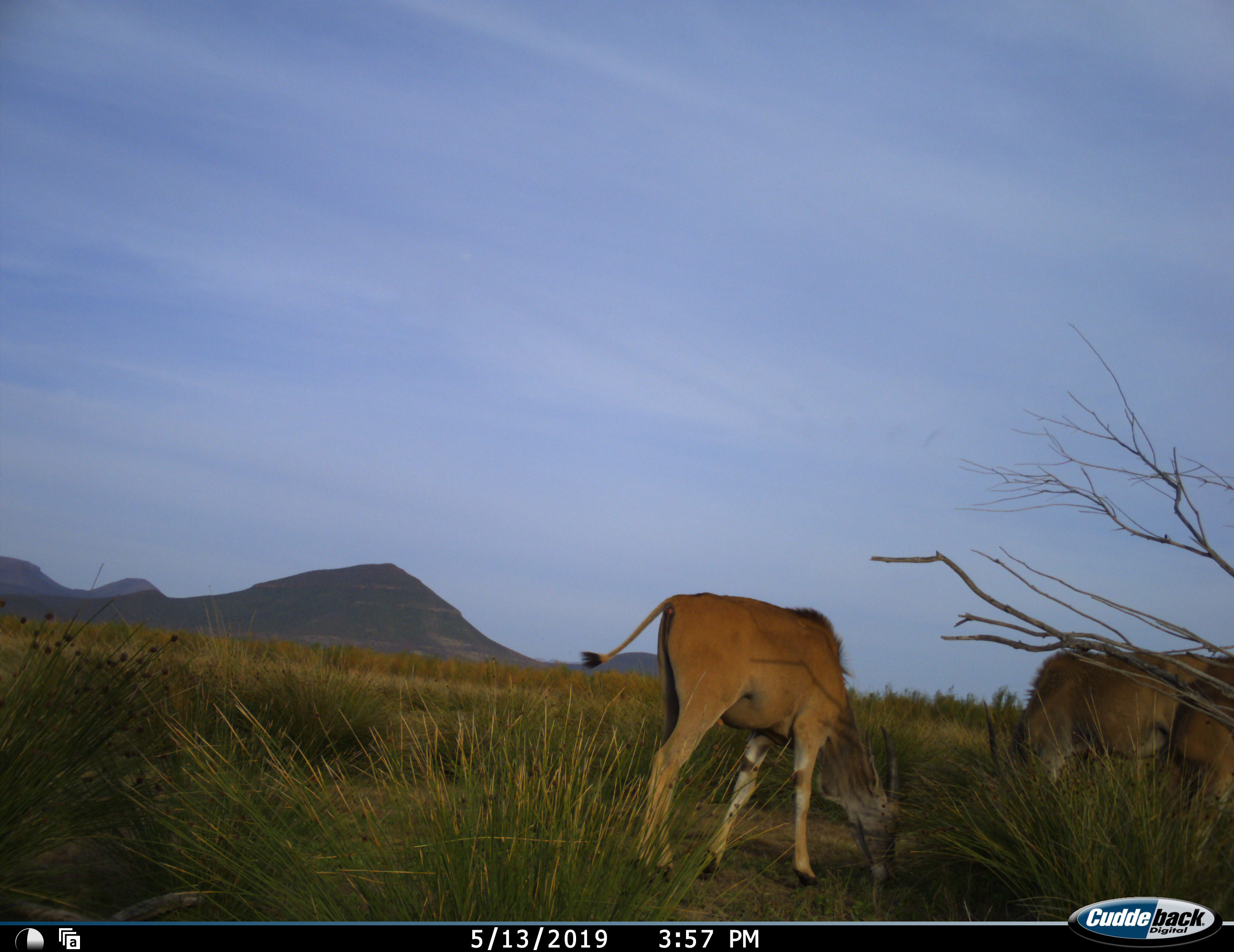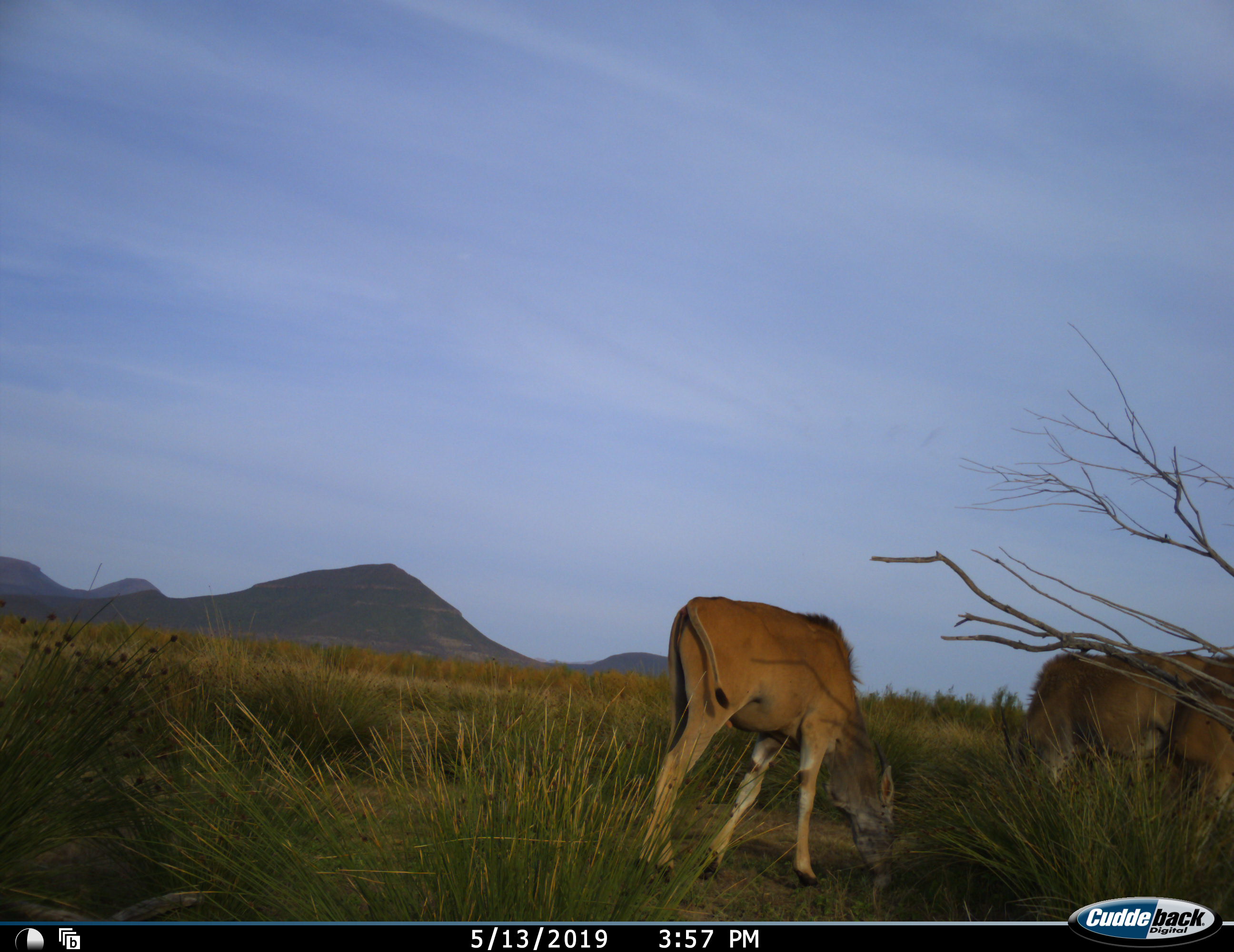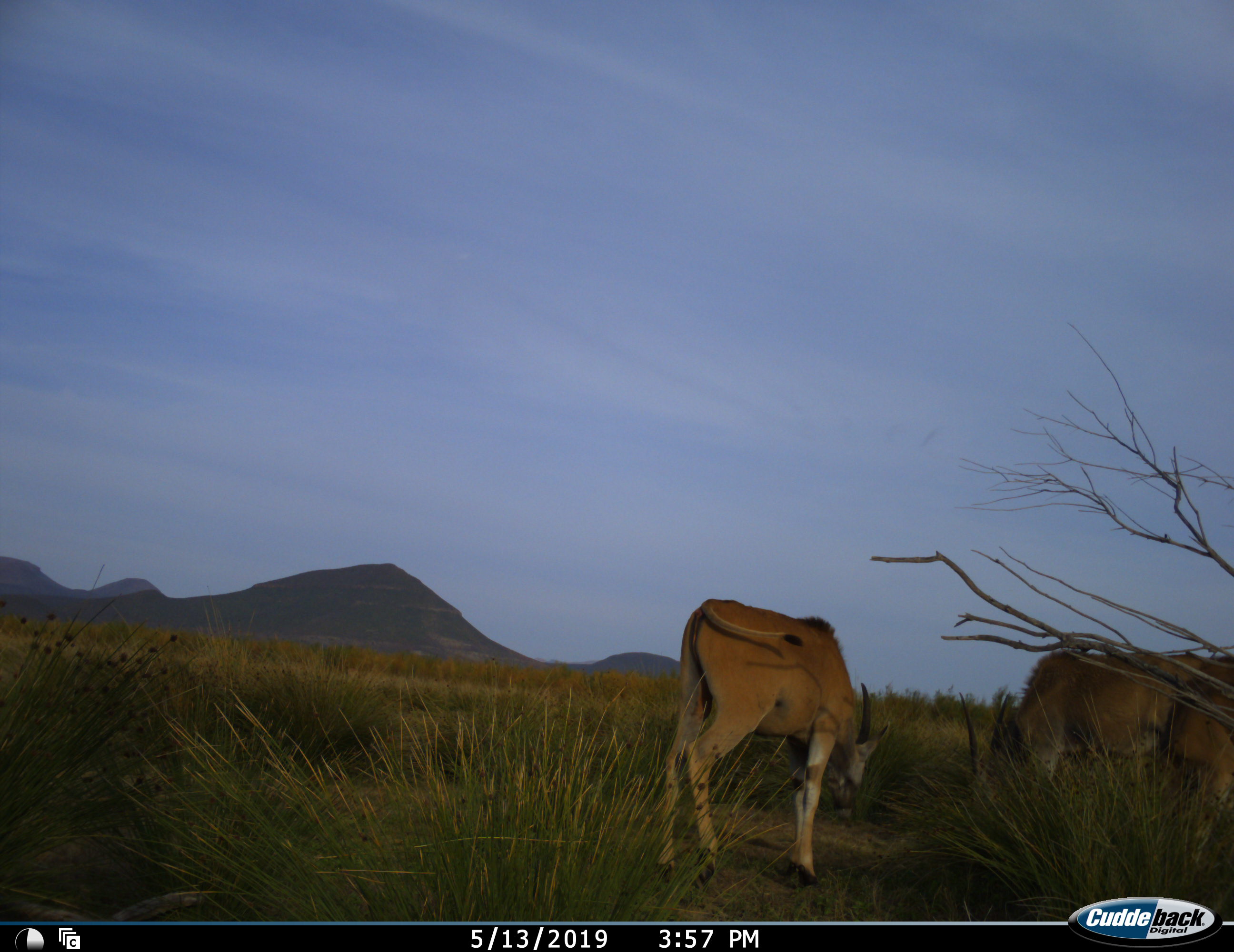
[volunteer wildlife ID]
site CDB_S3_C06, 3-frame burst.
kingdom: Animalia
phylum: Chordata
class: Mammalia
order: Artiodactyla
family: Bovidae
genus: Tragelaphus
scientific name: Tragelaphus oryx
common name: eland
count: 2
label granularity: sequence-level